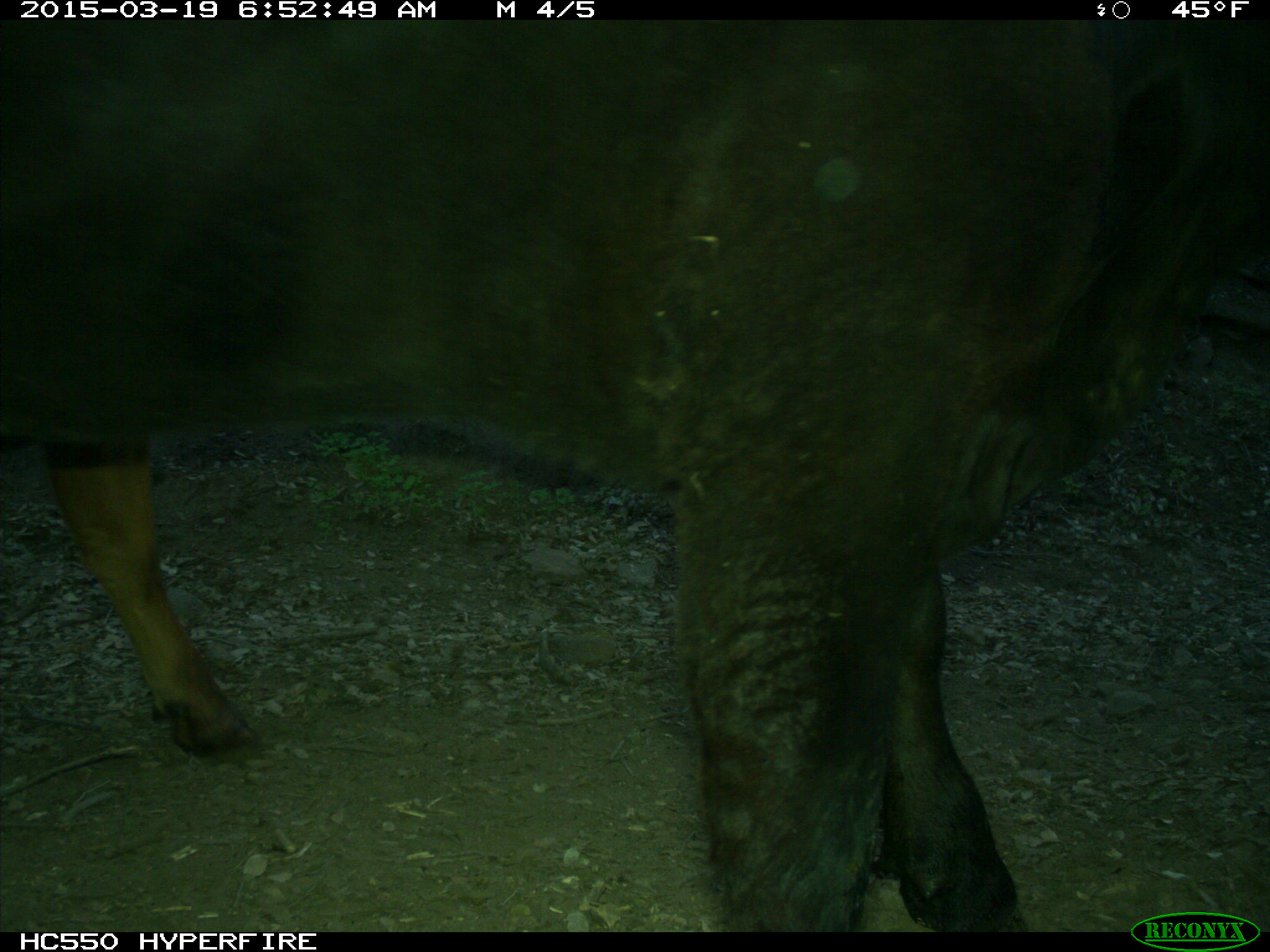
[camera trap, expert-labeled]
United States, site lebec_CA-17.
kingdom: Animalia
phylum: Chordata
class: Mammalia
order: Artiodactyla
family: Bovidae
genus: Bos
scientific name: Bos taurus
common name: domestic cow